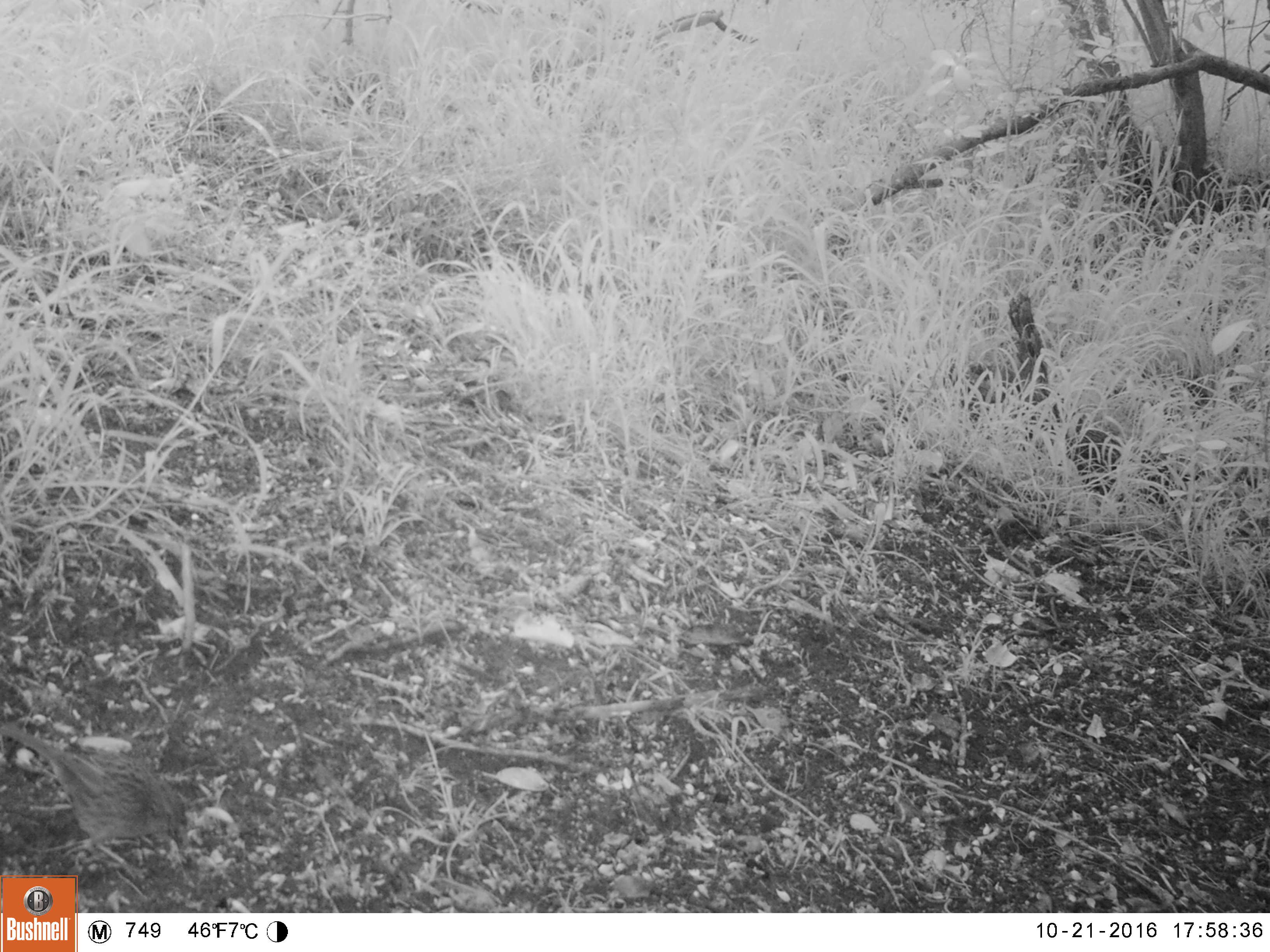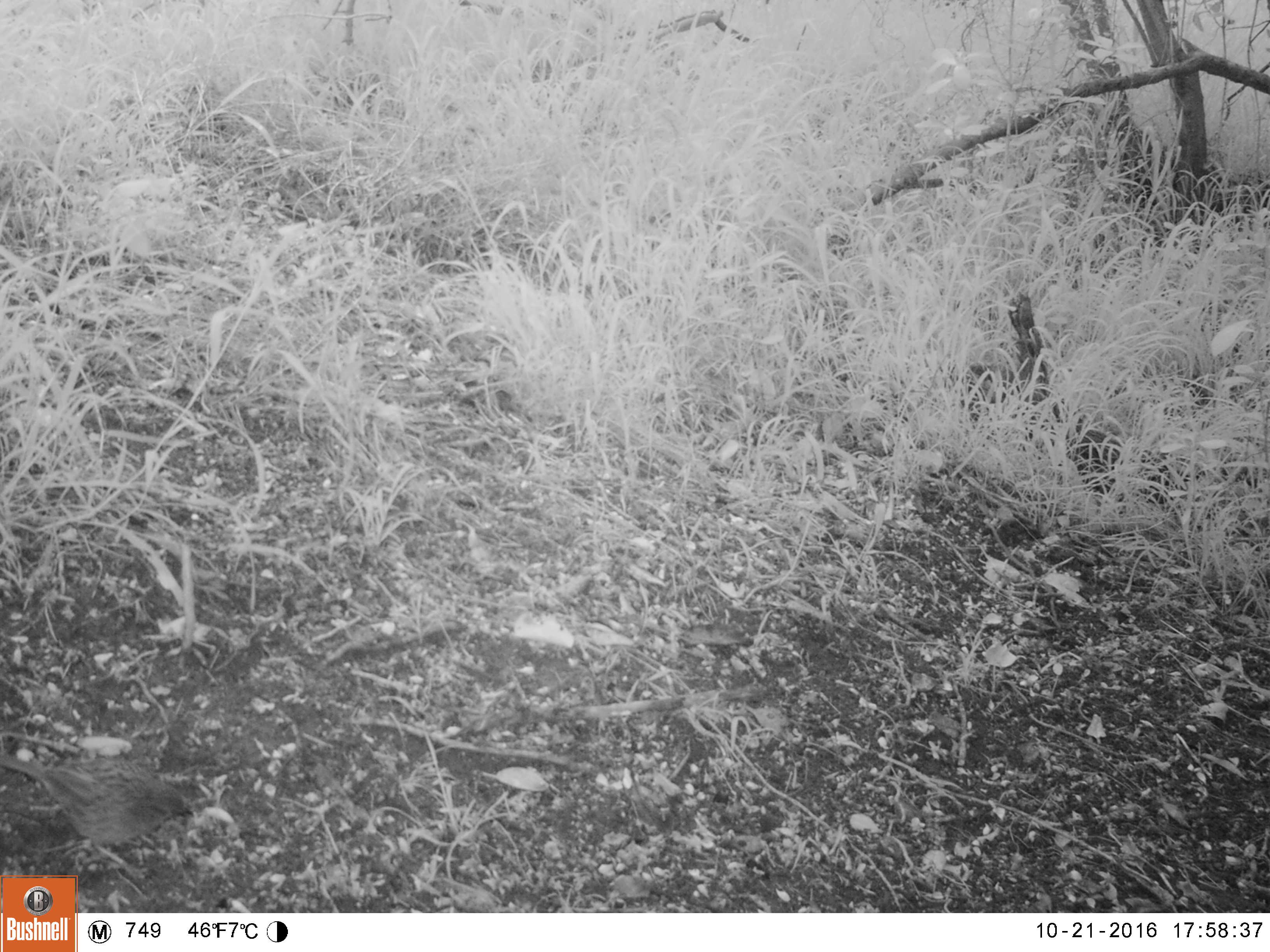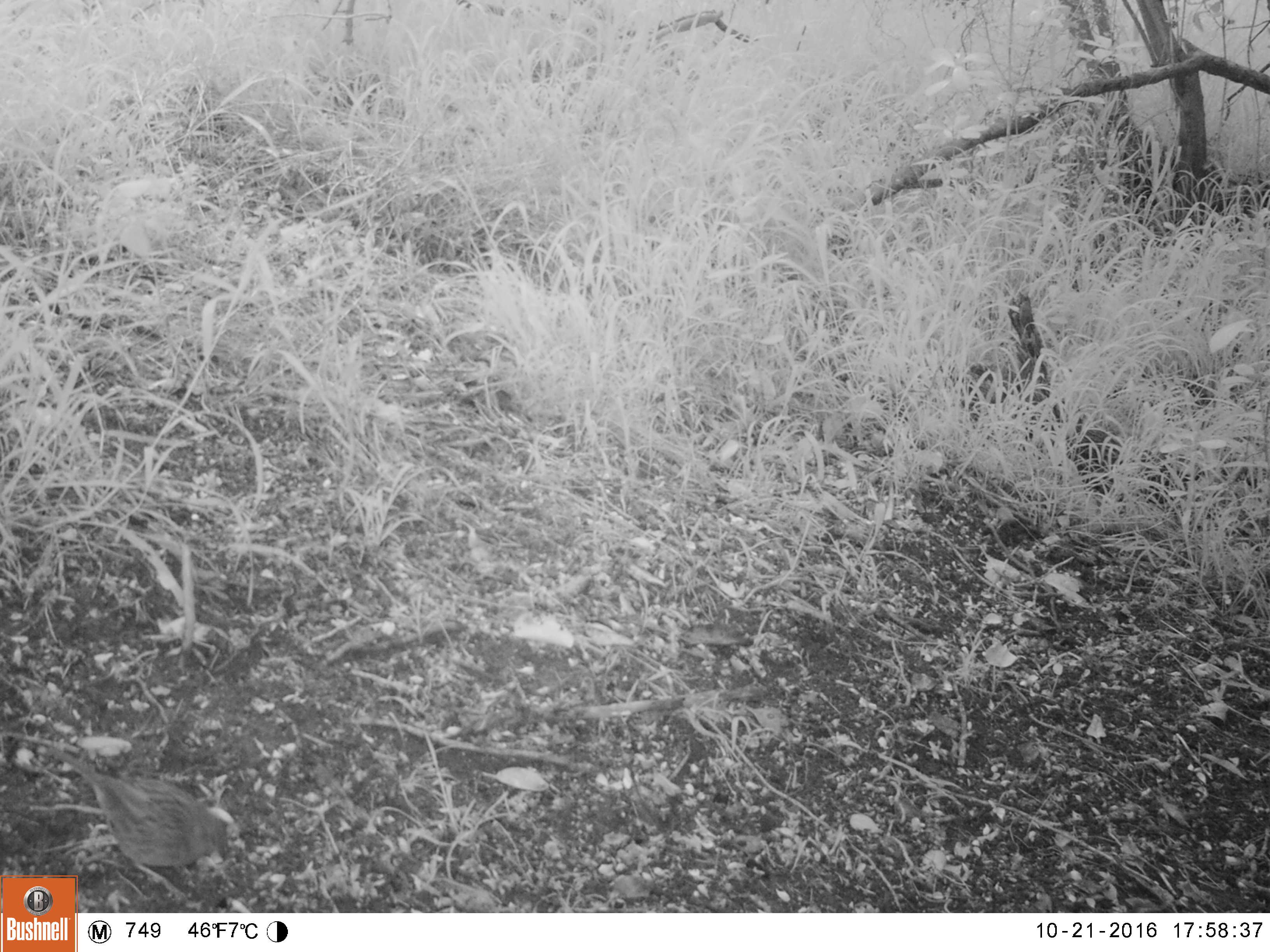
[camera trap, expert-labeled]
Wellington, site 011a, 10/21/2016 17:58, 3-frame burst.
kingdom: Animalia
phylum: Chordata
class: Aves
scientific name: Aves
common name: bird